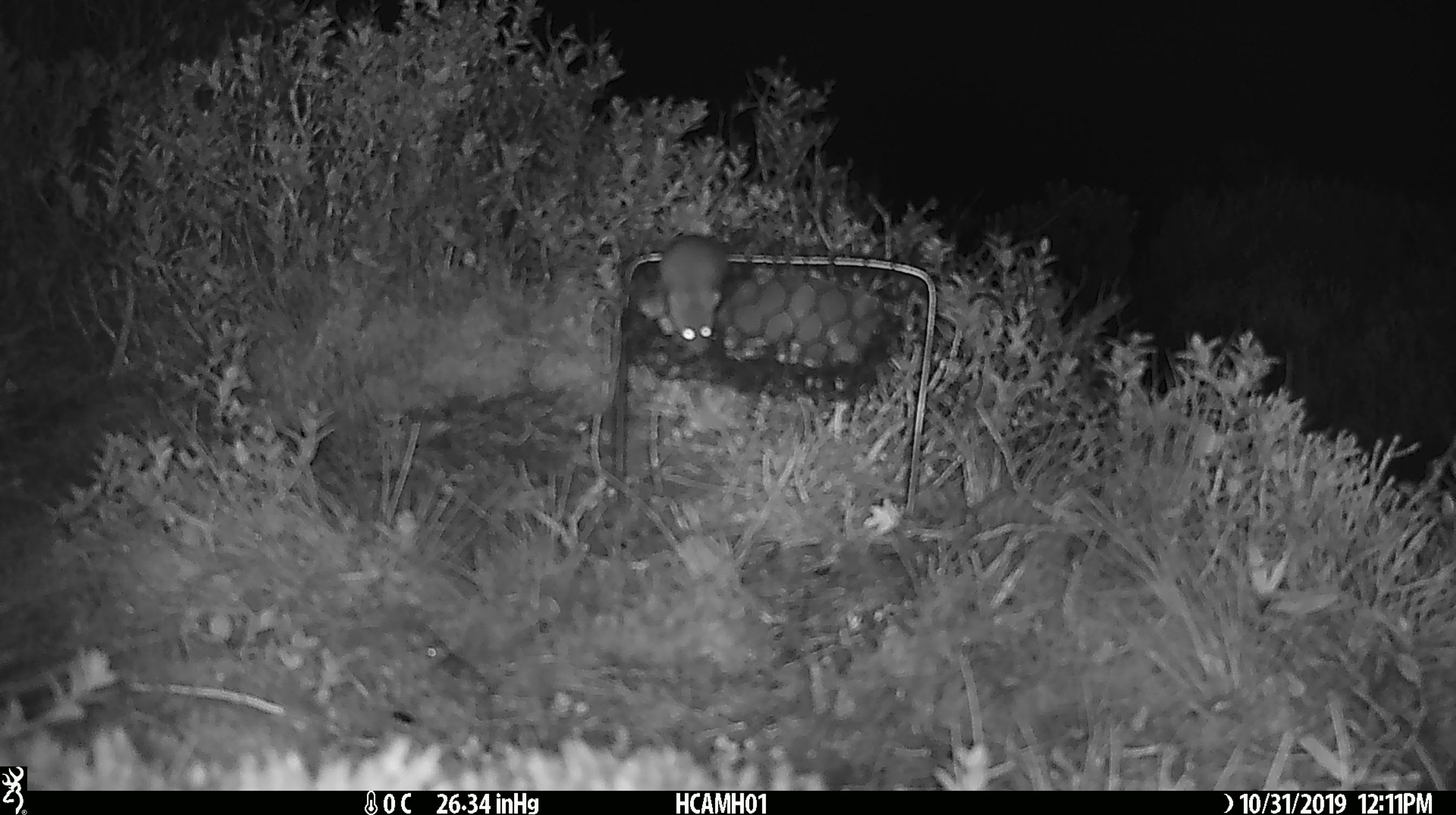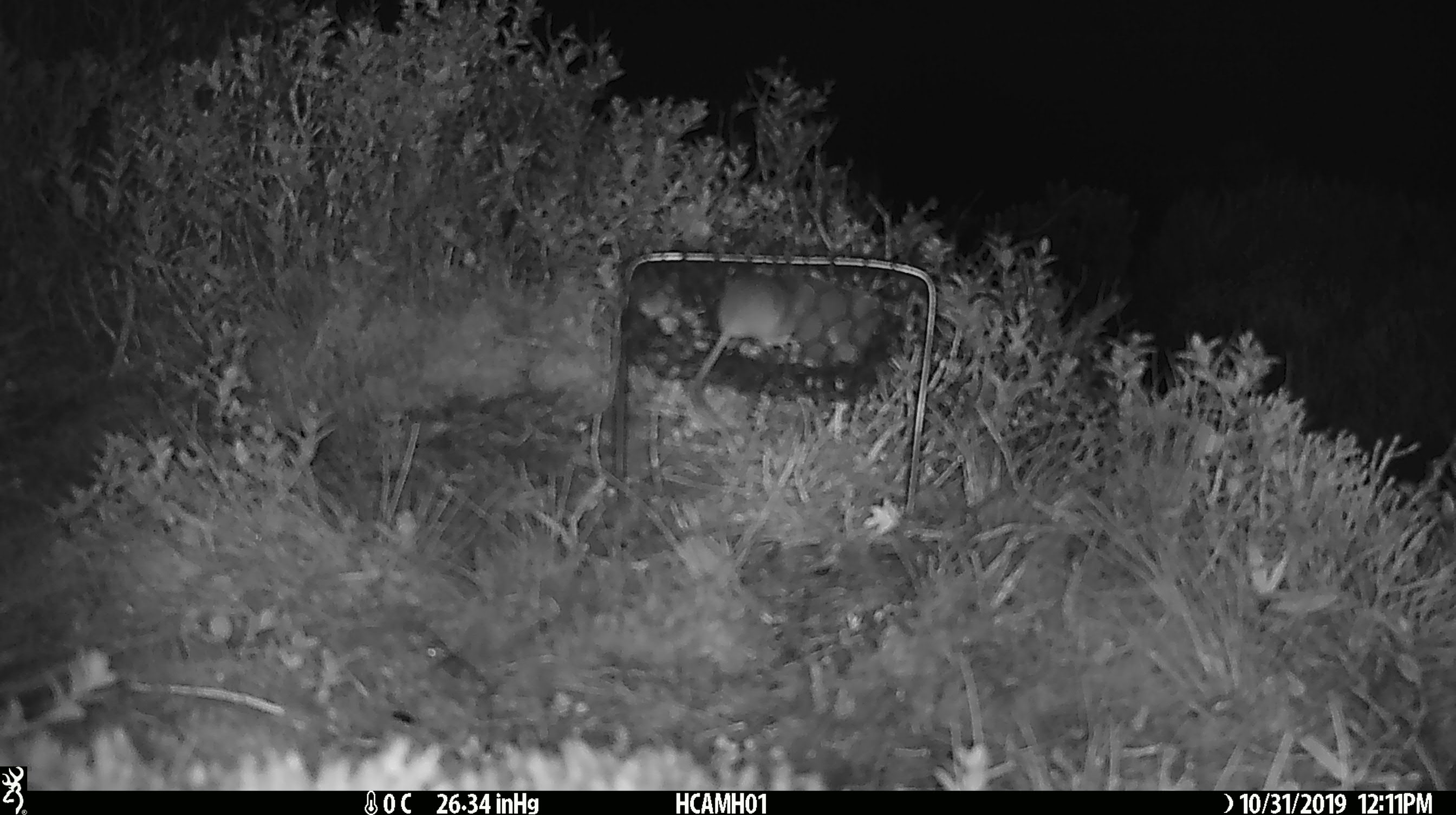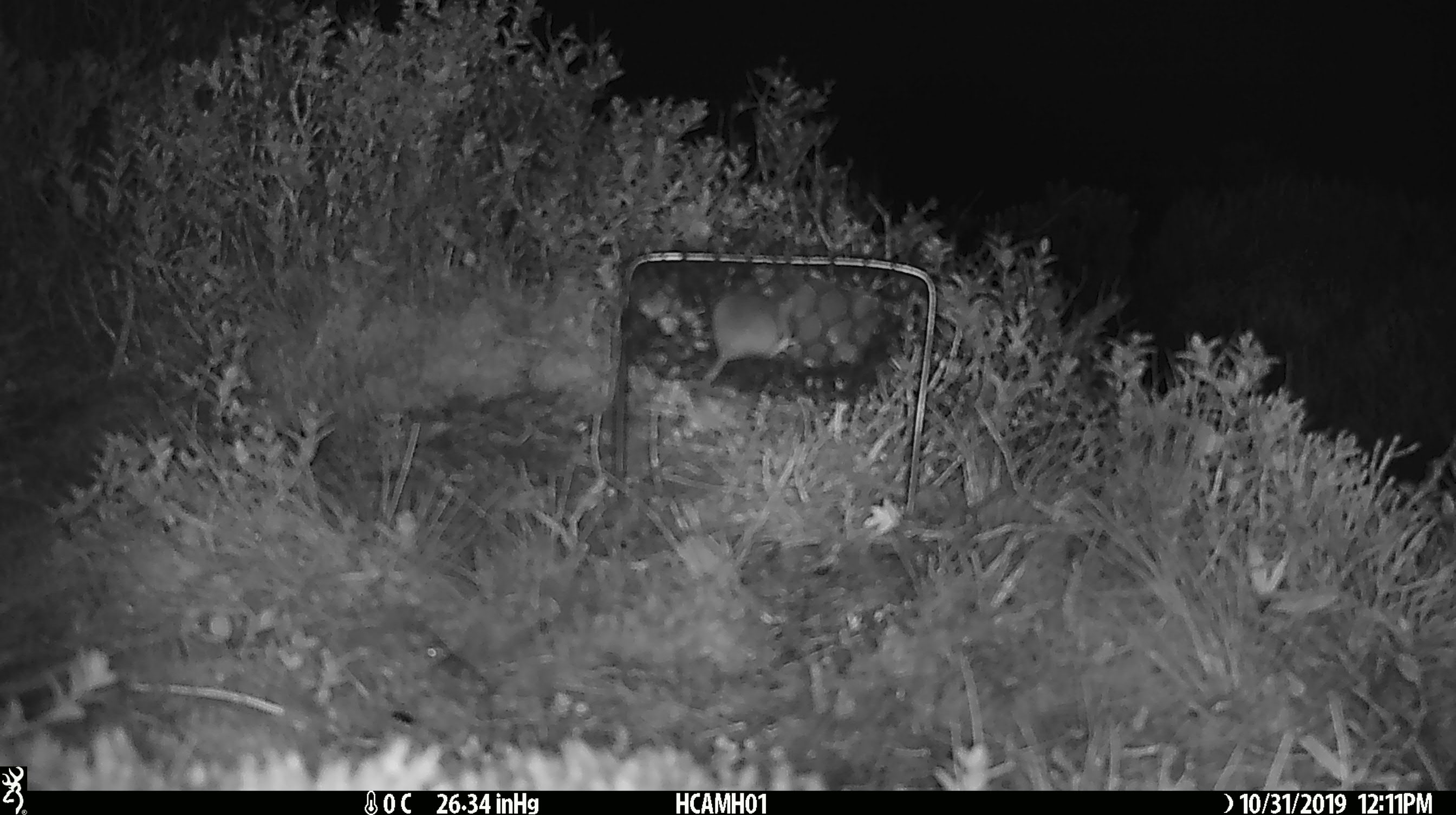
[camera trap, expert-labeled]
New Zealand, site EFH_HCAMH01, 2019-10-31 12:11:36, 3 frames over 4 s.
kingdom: Animalia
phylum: Chordata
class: Mammalia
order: Rodentia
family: Muridae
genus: Mus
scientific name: Mus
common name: mouse